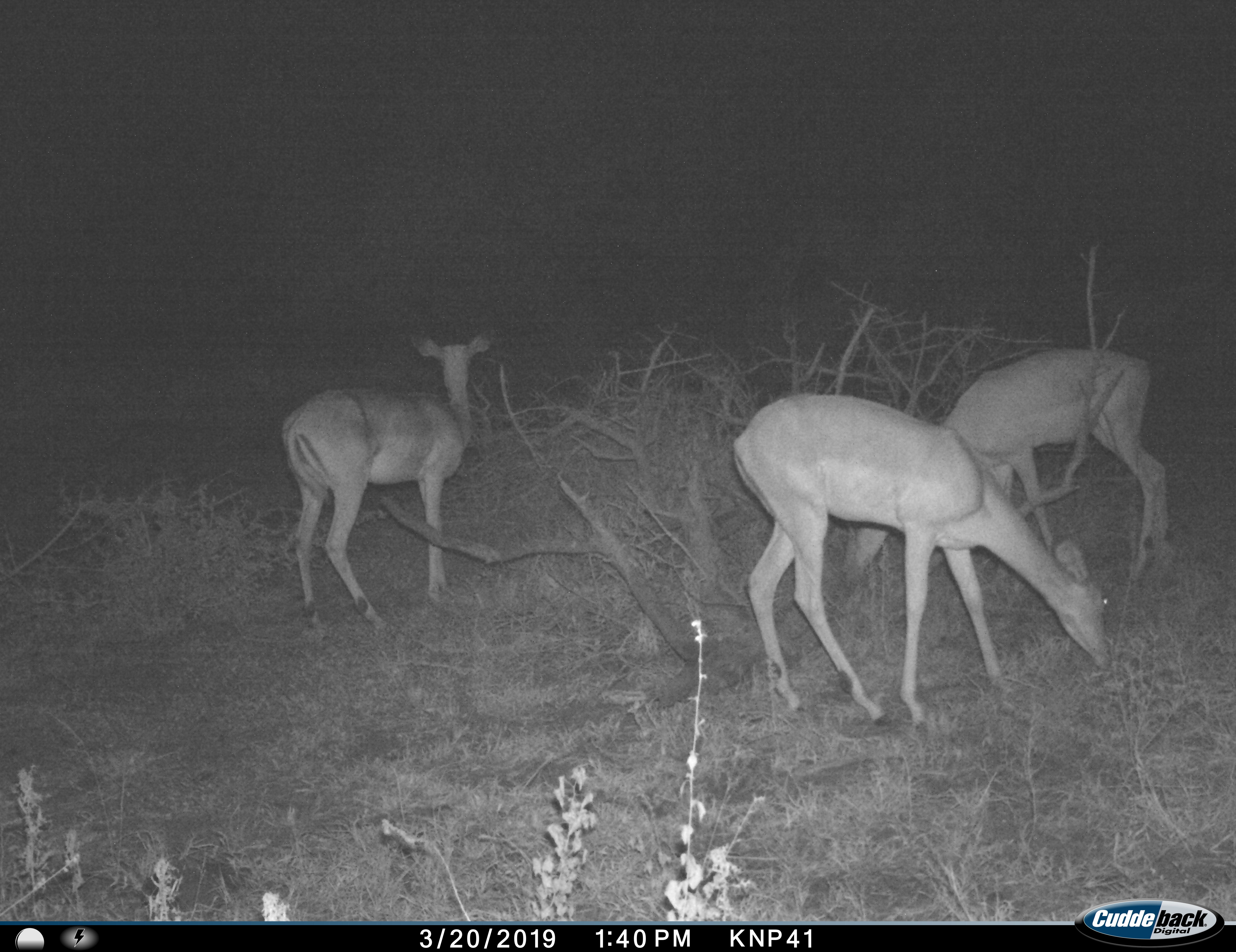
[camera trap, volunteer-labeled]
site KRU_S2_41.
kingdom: Animalia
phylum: Chordata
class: Mammalia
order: Artiodactyla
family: Bovidae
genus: Aepyceros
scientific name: Aepyceros melampus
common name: impala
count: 3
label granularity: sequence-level